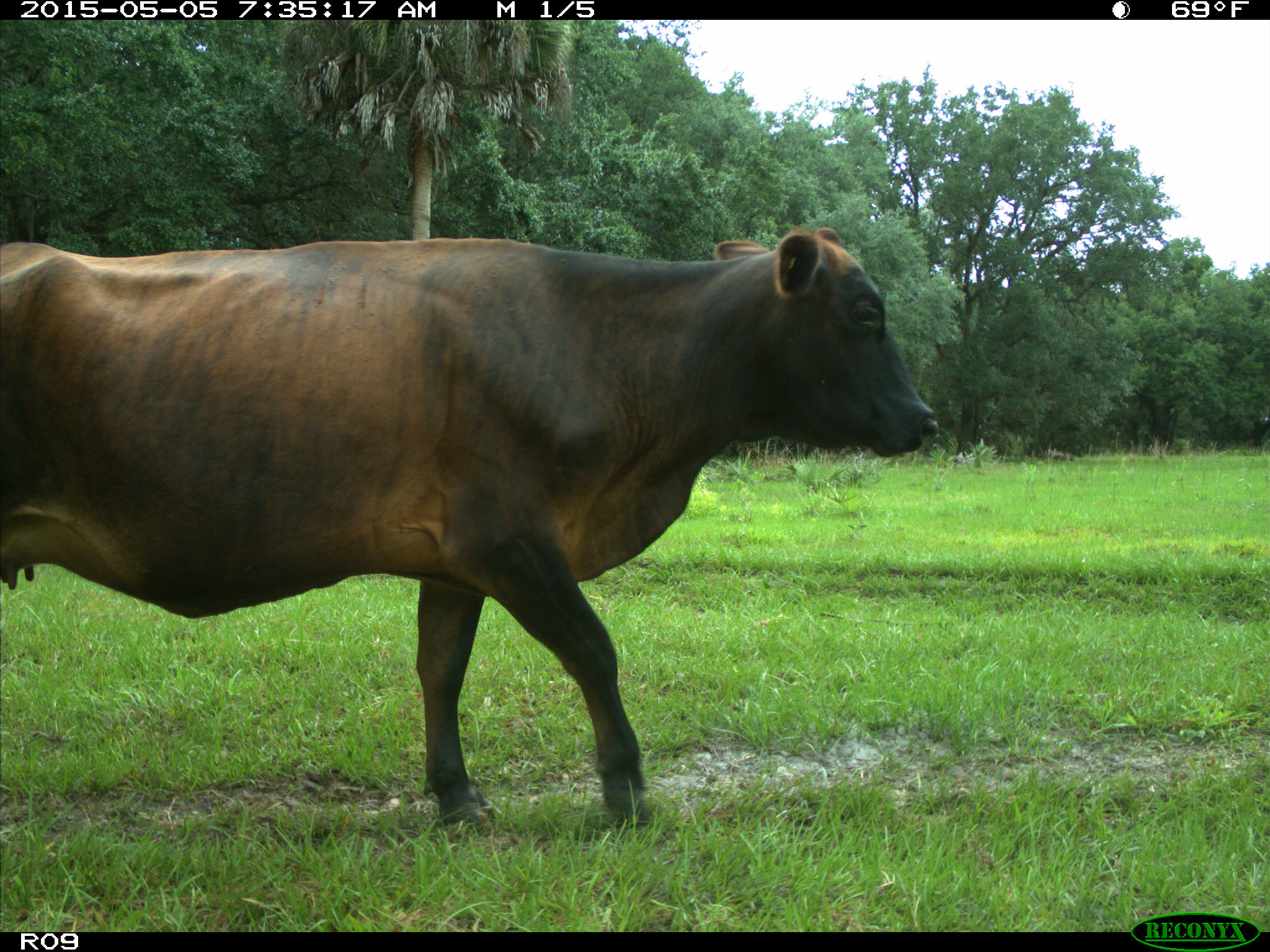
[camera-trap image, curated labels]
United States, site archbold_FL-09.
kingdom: Animalia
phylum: Chordata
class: Mammalia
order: Artiodactyla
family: Bovidae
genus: Bos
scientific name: Bos taurus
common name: domestic cow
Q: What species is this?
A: Bos taurus (domestic cow).